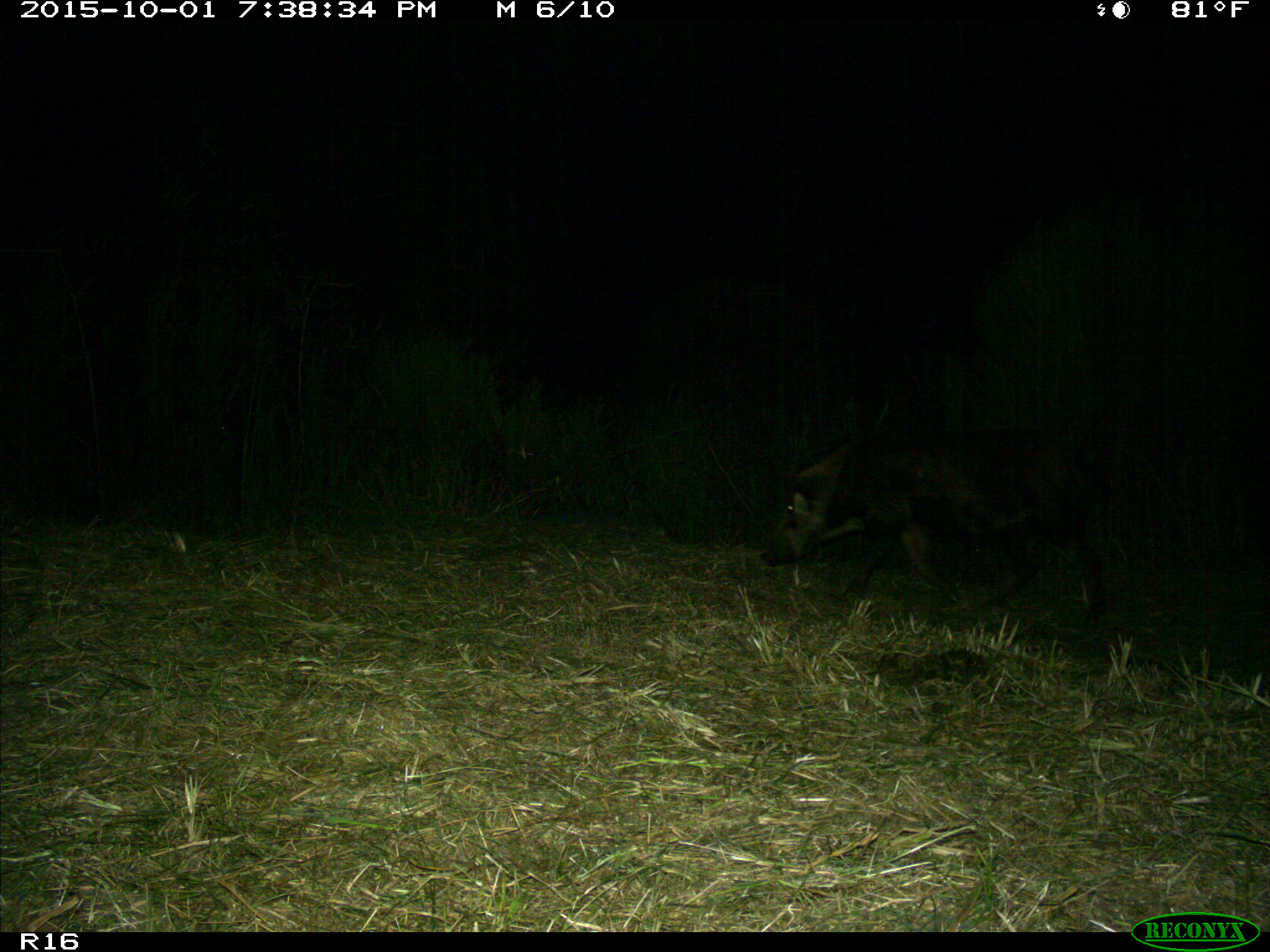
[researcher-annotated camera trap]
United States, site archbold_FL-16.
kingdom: Animalia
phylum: Chordata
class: Mammalia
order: Artiodactyla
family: Suidae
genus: Sus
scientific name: Sus scrofa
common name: wild boar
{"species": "Sus scrofa (wild boar)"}